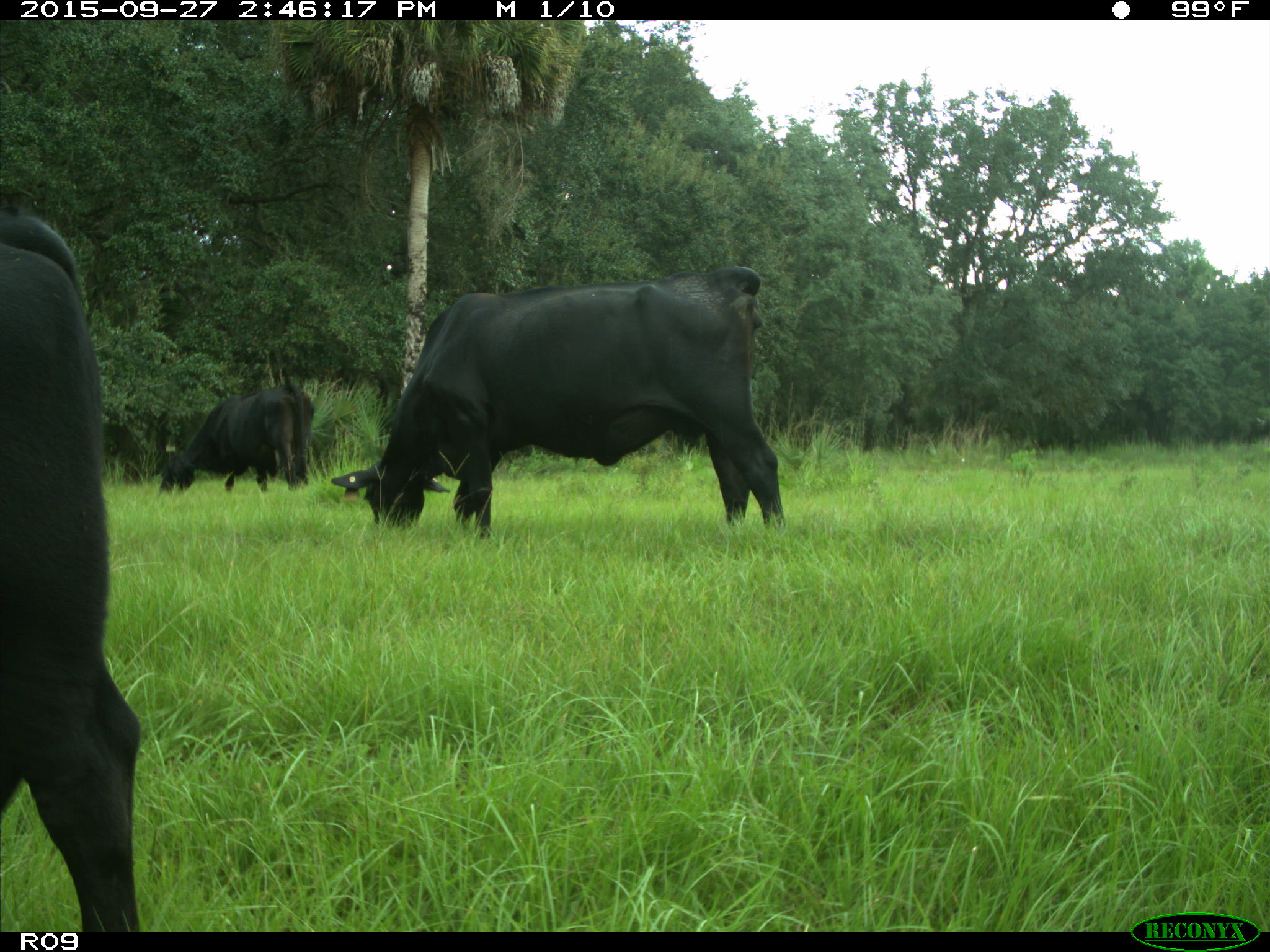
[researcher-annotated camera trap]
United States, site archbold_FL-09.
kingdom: Animalia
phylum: Chordata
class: Mammalia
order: Artiodactyla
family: Bovidae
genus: Bos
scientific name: Bos taurus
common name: domestic cow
Bos taurus (domestic cow).